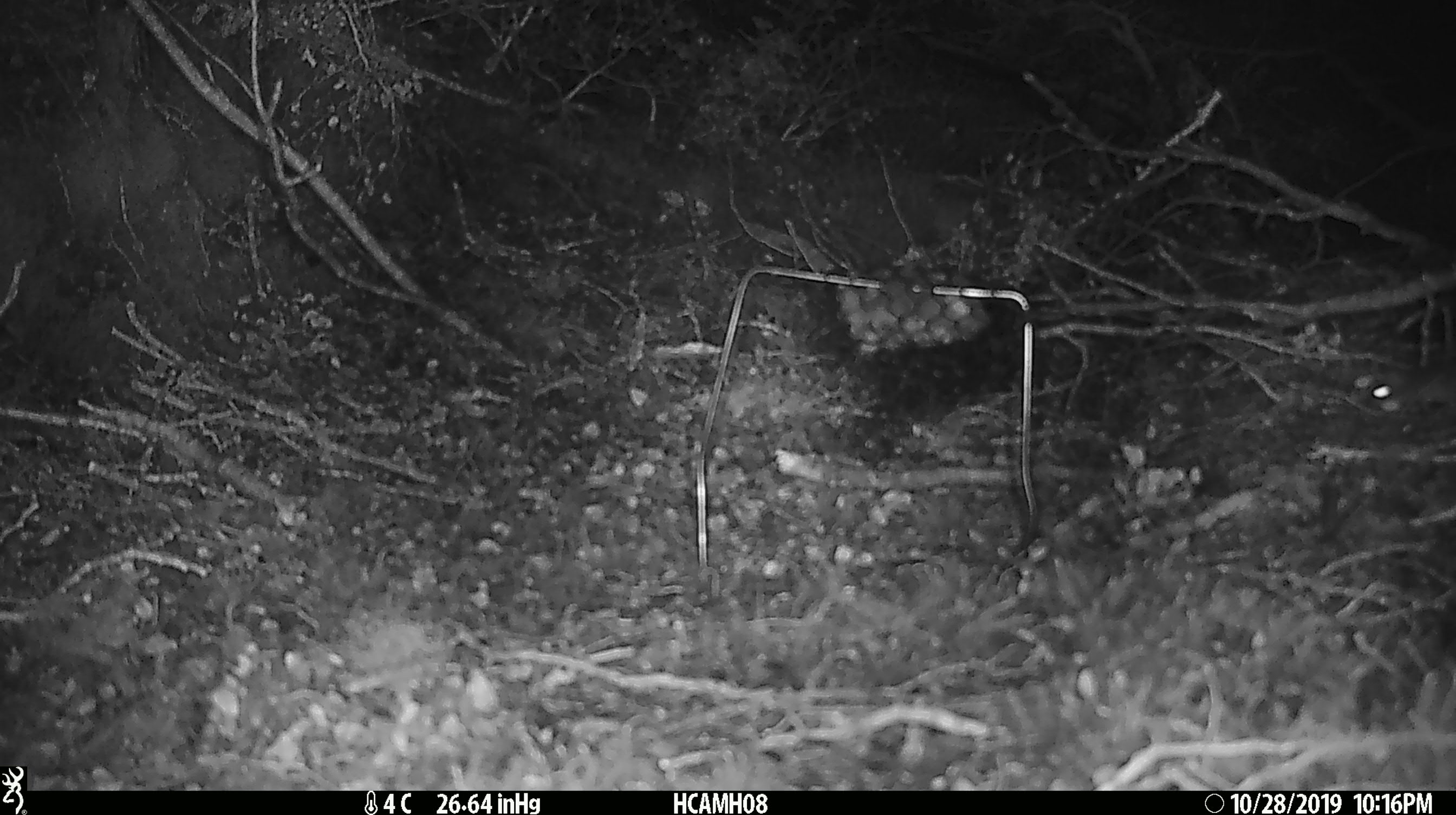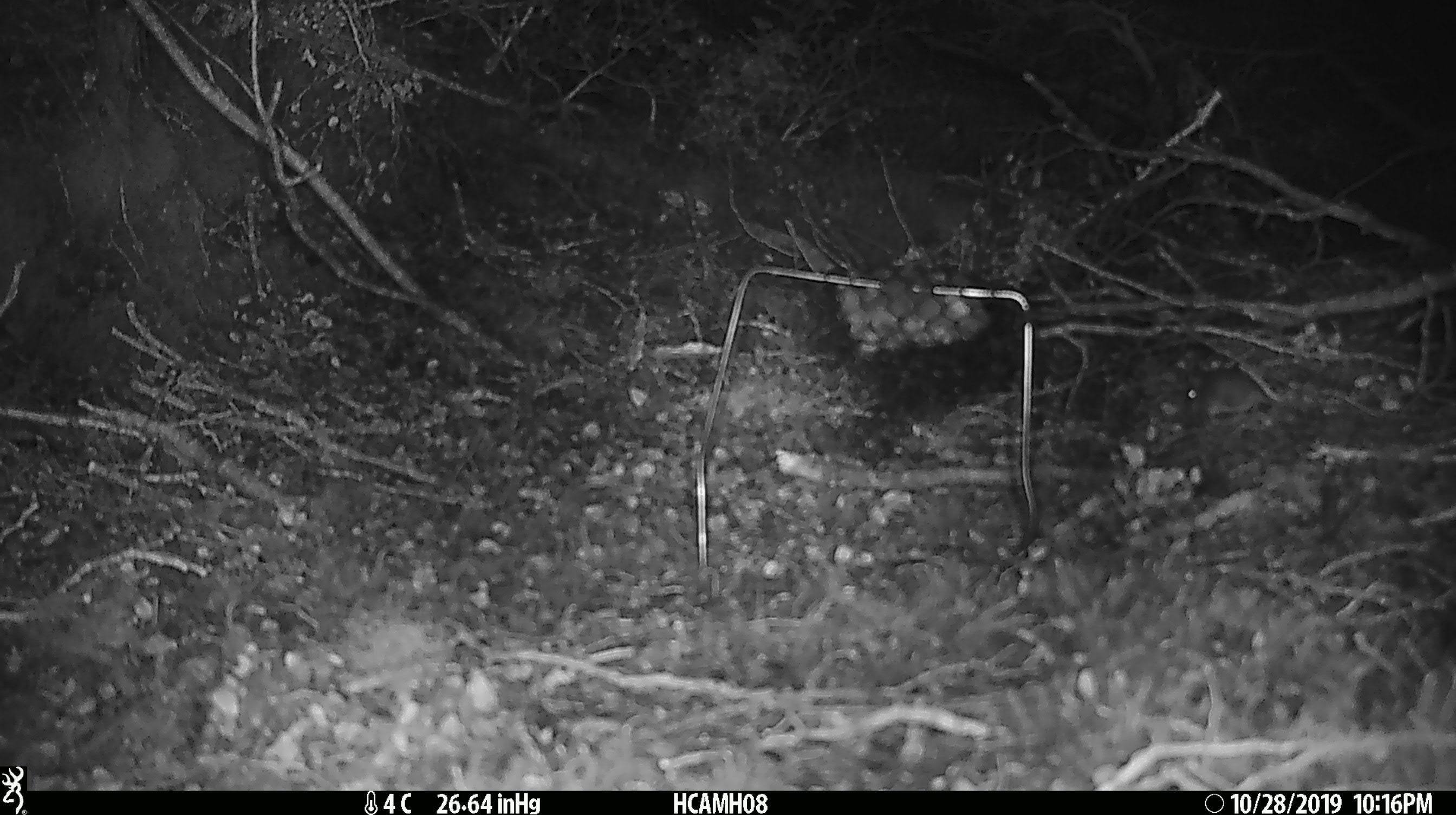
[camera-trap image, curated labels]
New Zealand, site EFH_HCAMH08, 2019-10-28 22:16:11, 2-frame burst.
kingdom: Animalia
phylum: Chordata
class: Mammalia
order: Rodentia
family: Muridae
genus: Mus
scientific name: Mus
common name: mouse